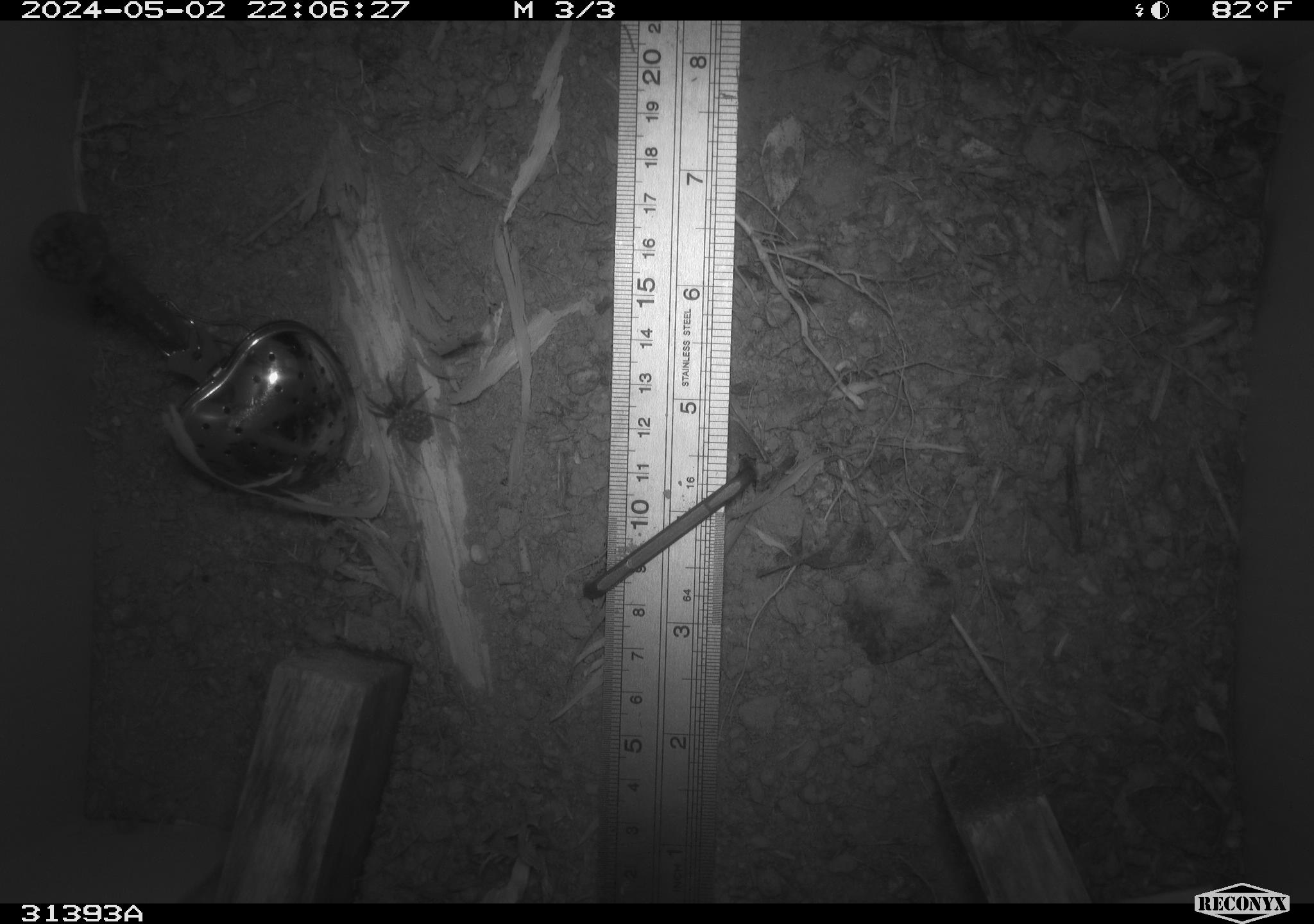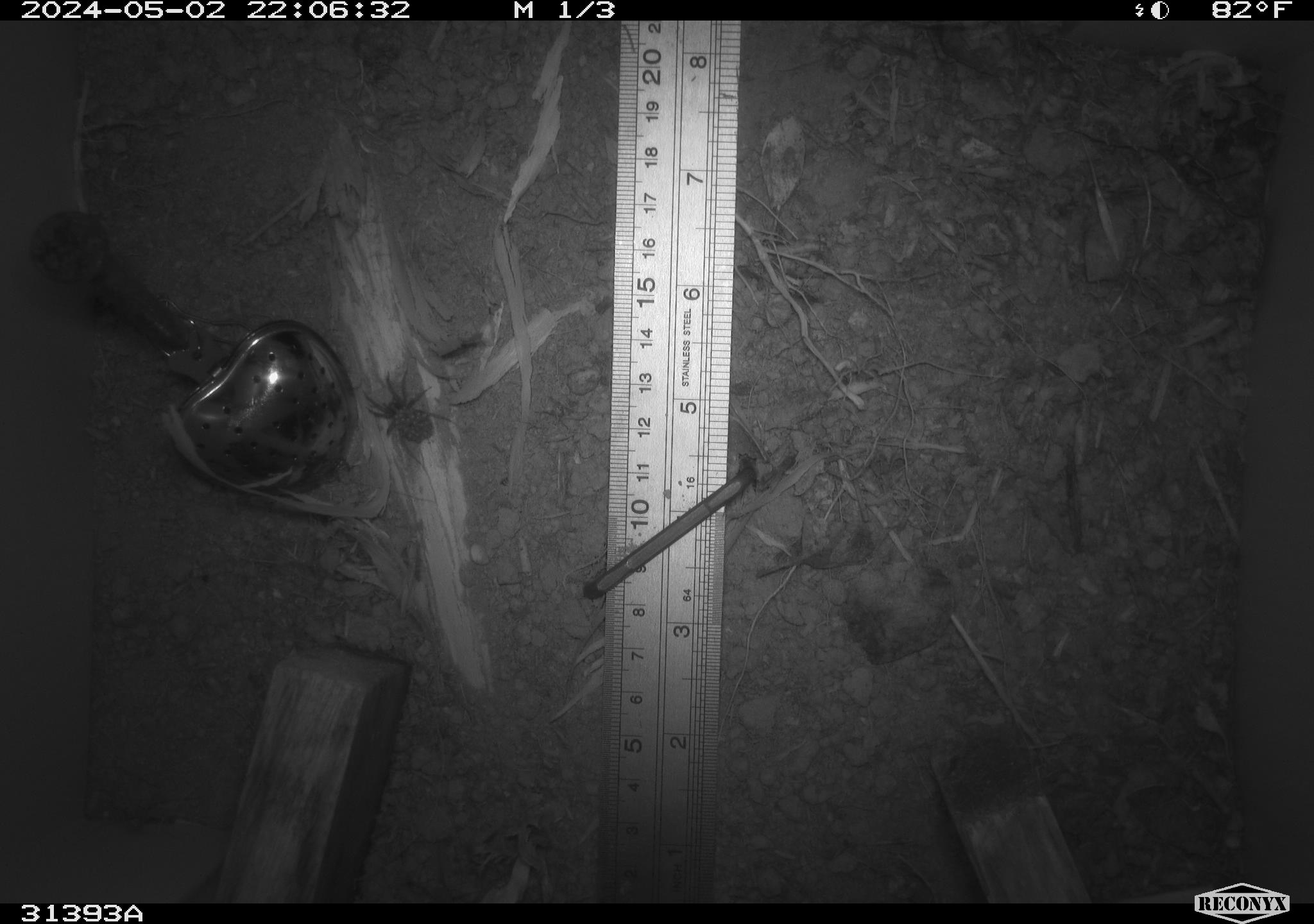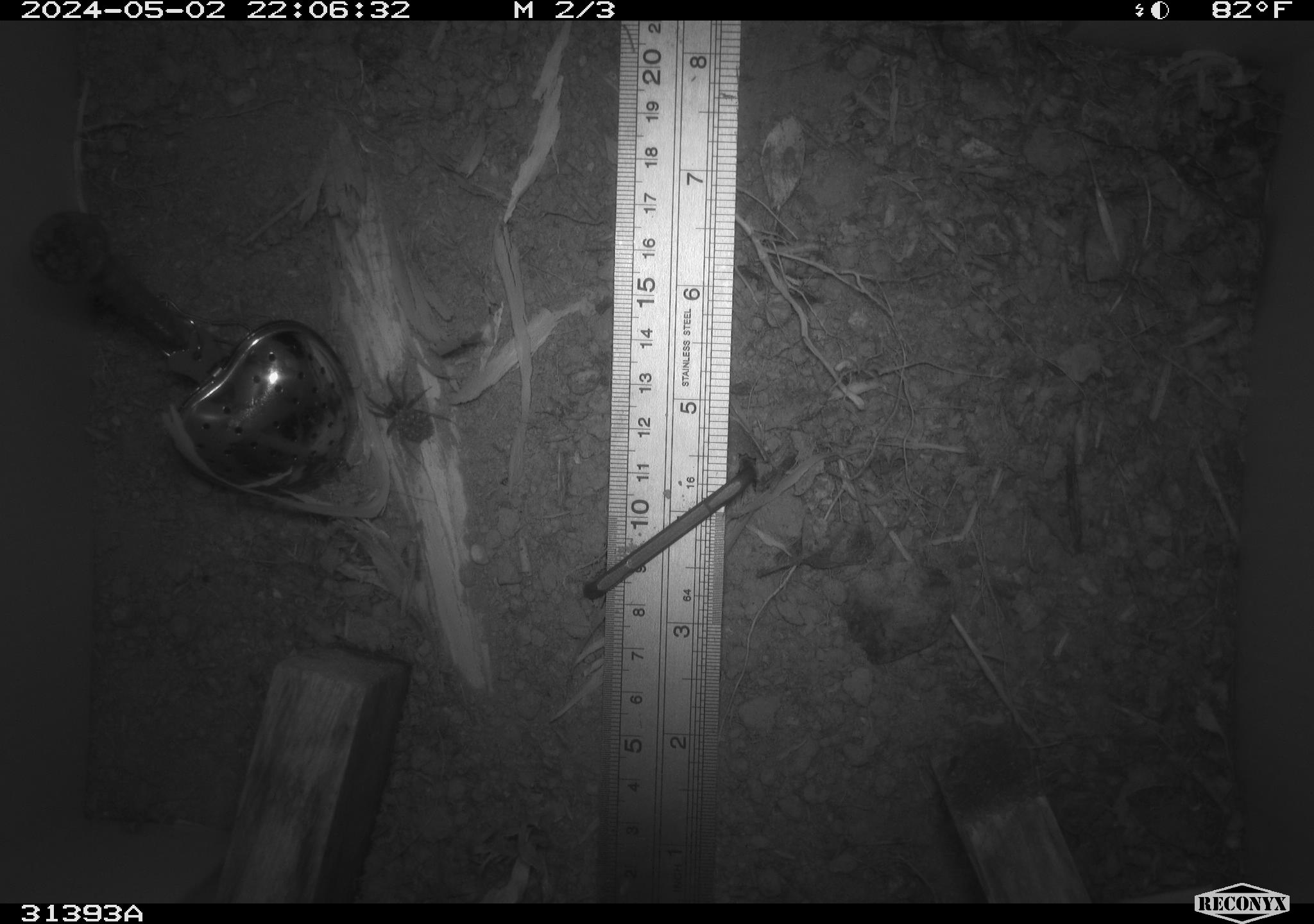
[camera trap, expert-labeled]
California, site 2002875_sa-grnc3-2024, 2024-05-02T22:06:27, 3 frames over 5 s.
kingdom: Animalia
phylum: Arthropoda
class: Insecta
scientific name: Insecta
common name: insect